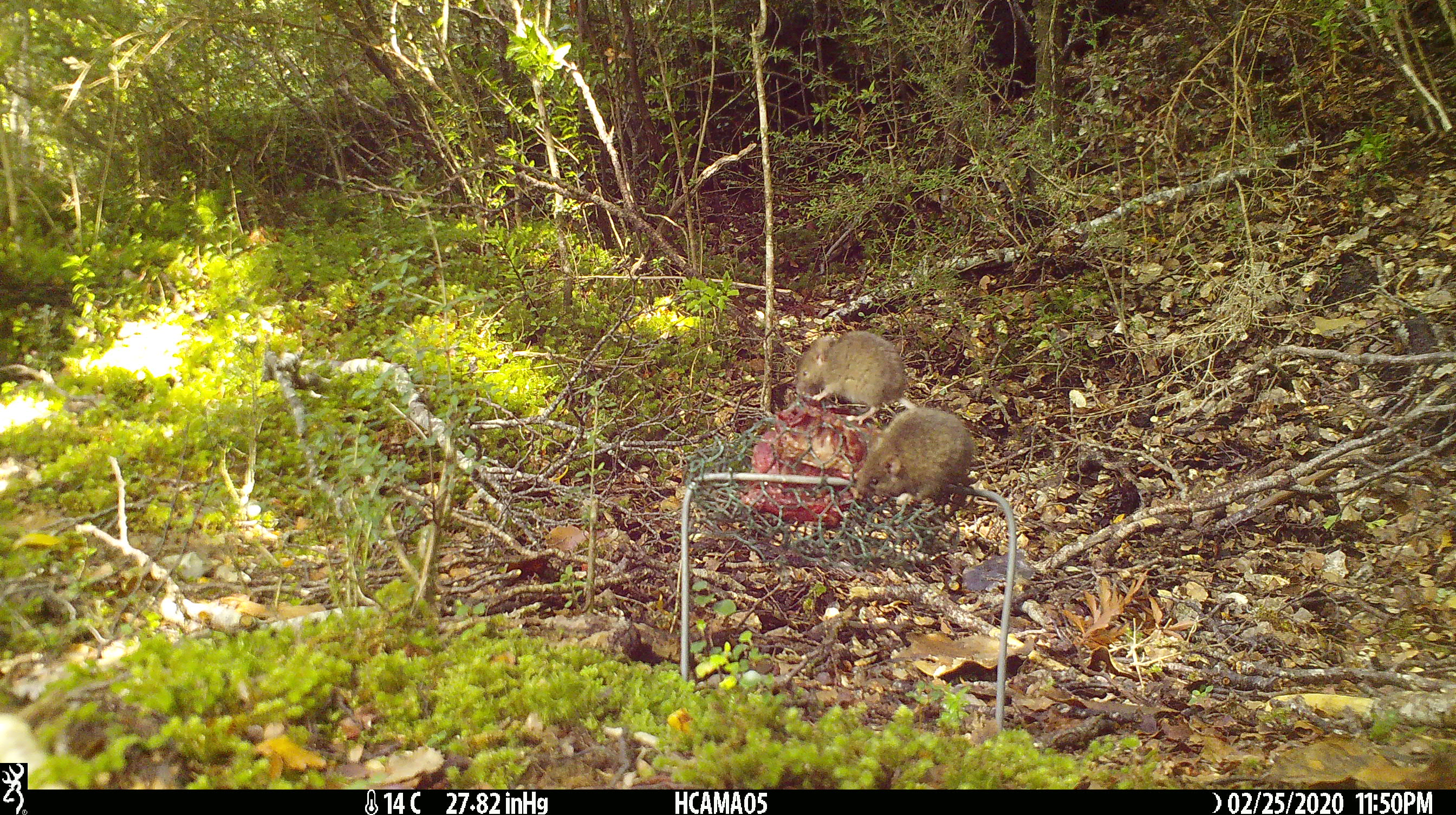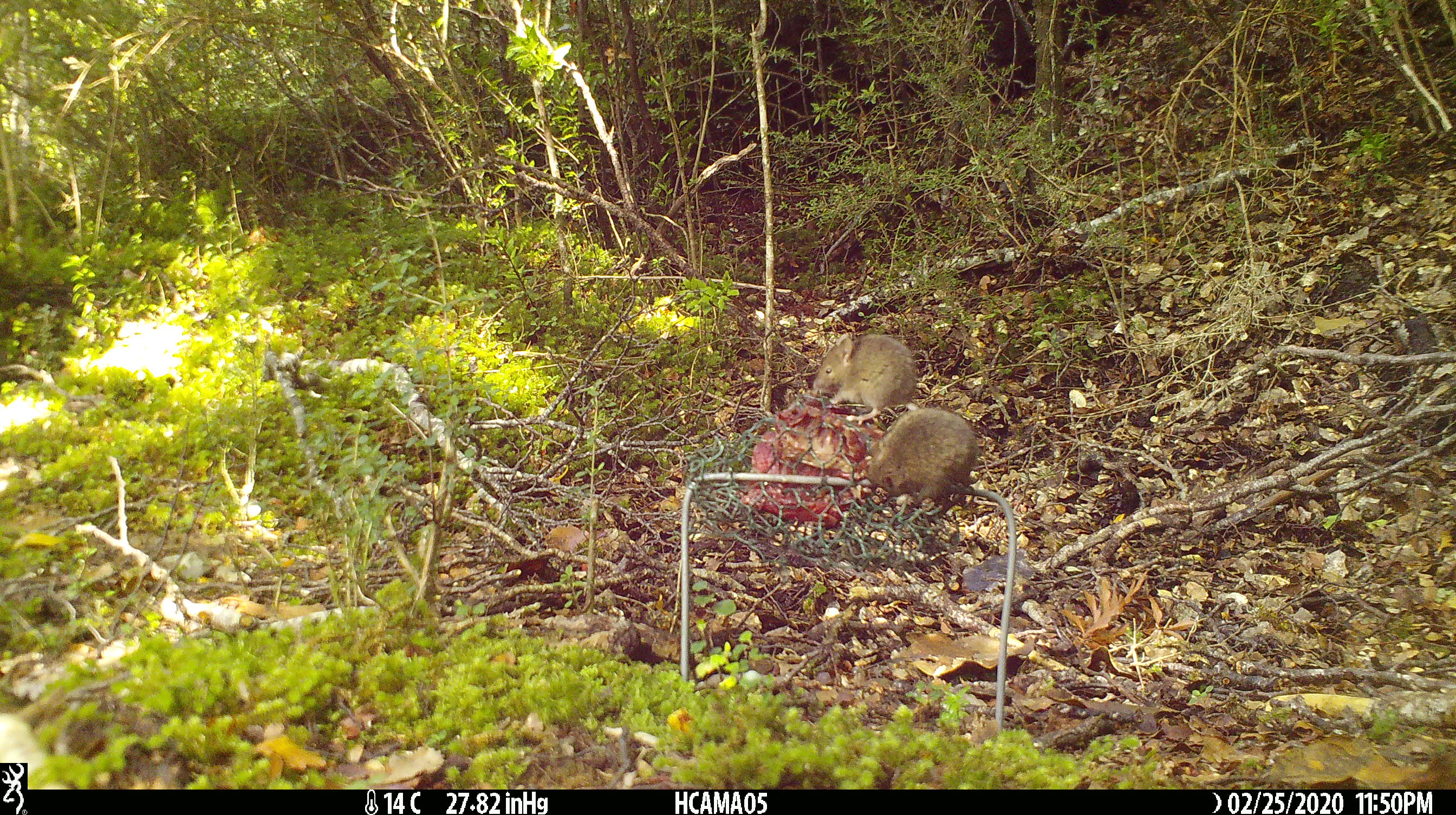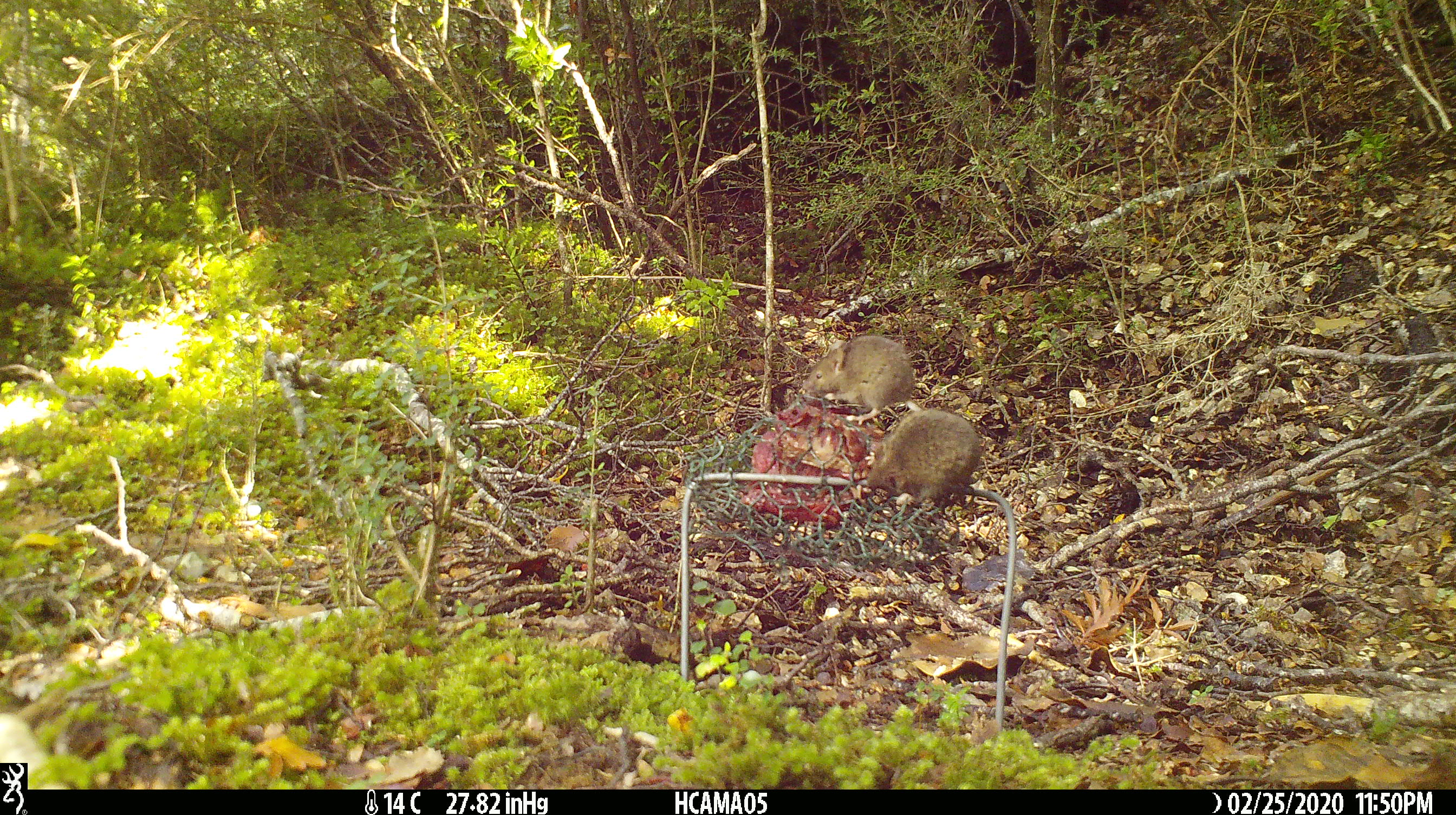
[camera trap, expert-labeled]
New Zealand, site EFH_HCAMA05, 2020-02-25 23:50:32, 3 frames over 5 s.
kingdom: Animalia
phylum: Chordata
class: Mammalia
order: Rodentia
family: Muridae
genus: Mus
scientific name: Mus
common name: mouse